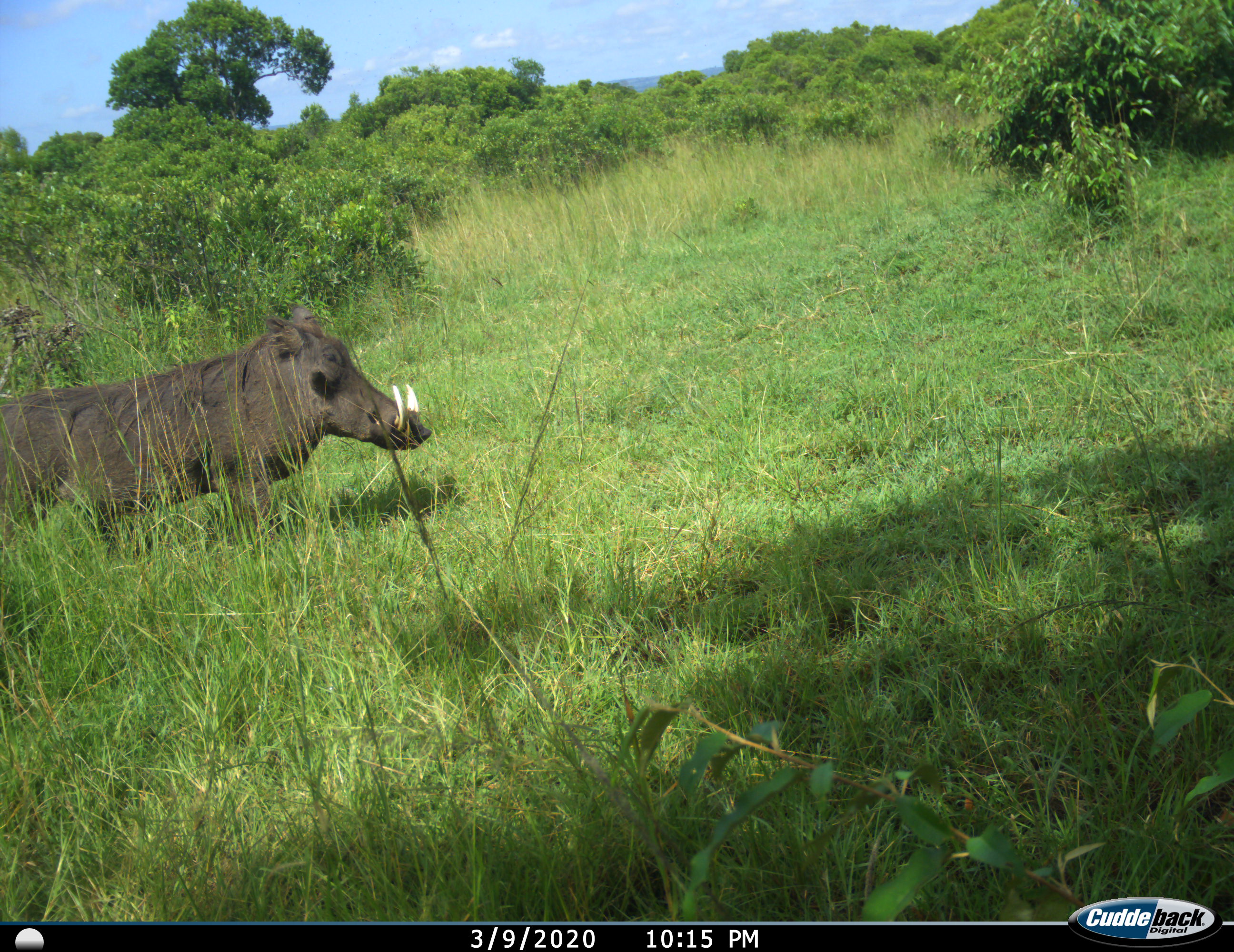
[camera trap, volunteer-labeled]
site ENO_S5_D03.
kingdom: Animalia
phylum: Chordata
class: Mammalia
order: Artiodactyla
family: Suidae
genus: Phacochoerus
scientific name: Phacochoerus africanus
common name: warthog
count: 1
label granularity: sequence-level